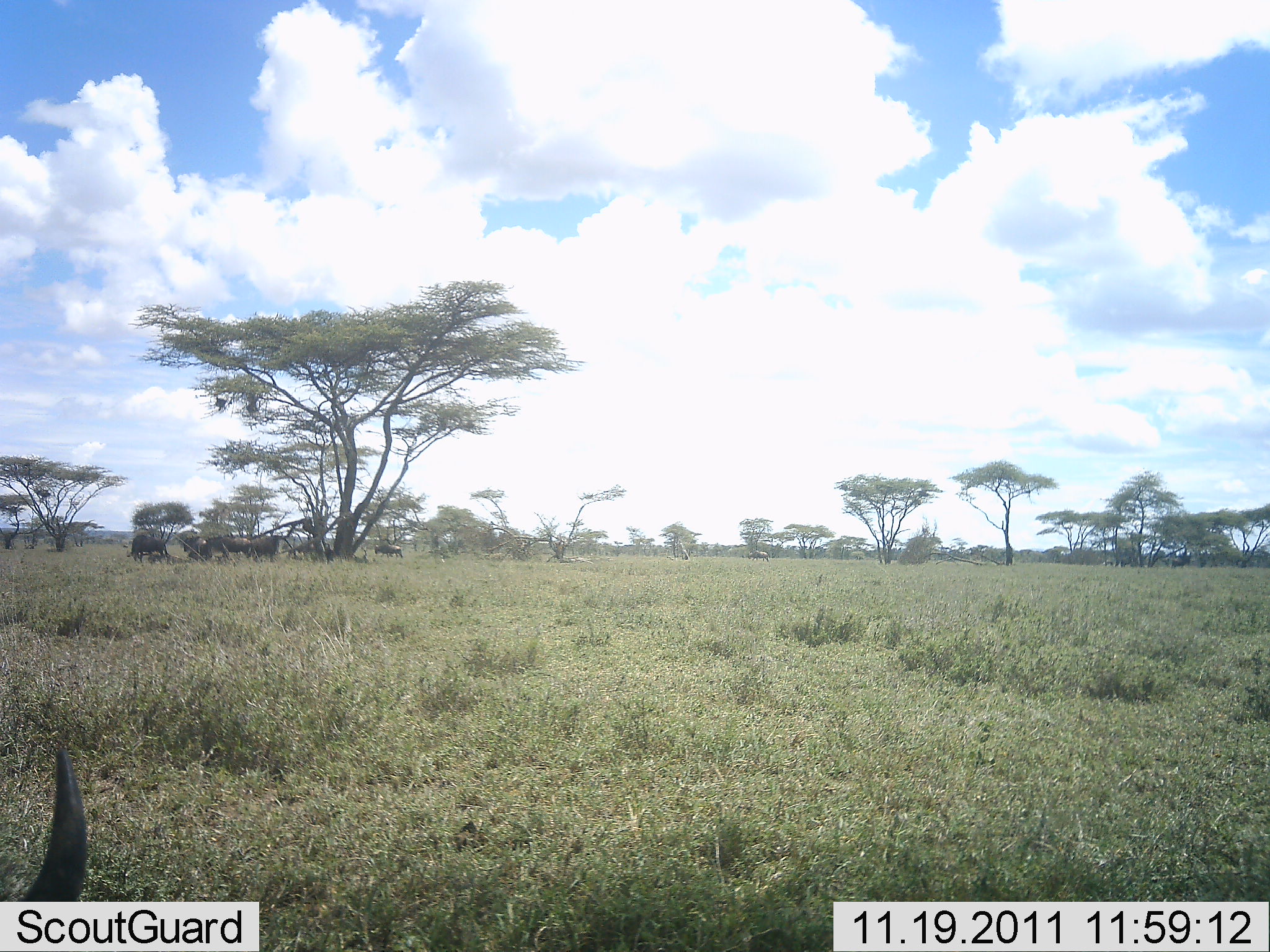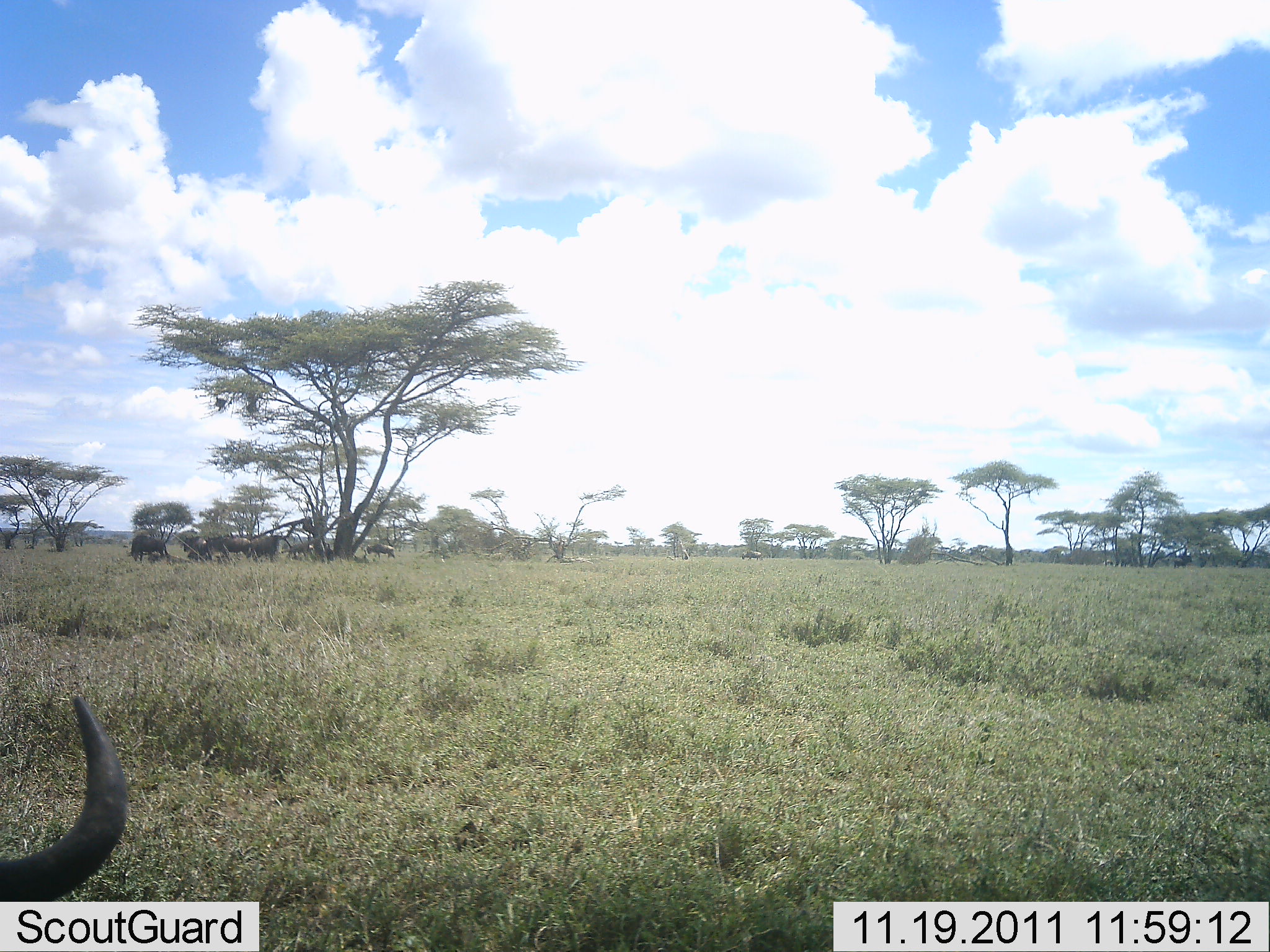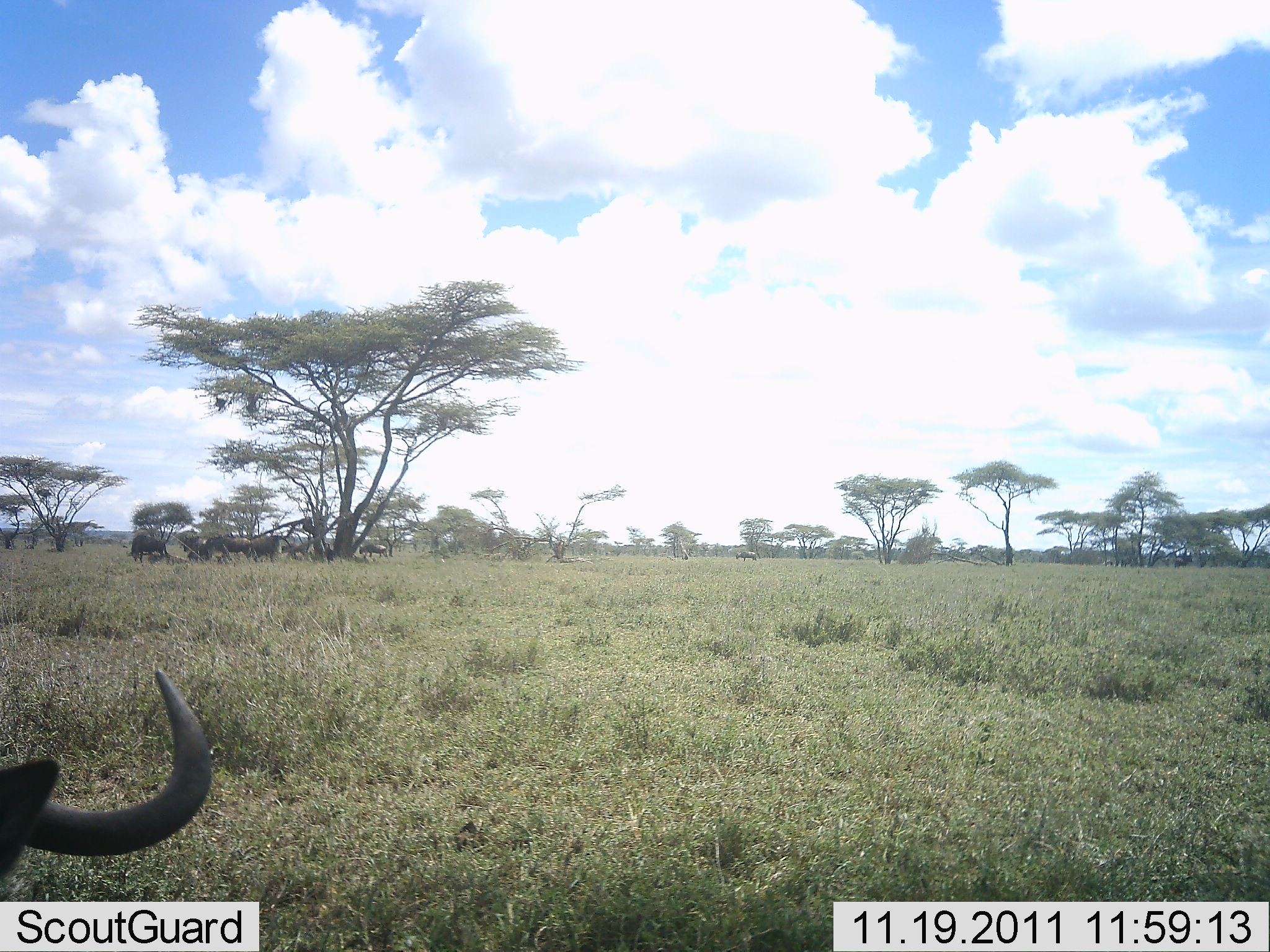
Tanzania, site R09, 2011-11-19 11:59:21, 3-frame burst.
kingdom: Animalia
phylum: Chordata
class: Mammalia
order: Artiodactyla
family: Bovidae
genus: Connochaetes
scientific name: Connochaetes taurinus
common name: blue wildebeest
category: wildebeest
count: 4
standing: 73%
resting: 27%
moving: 9%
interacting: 0%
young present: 0%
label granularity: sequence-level